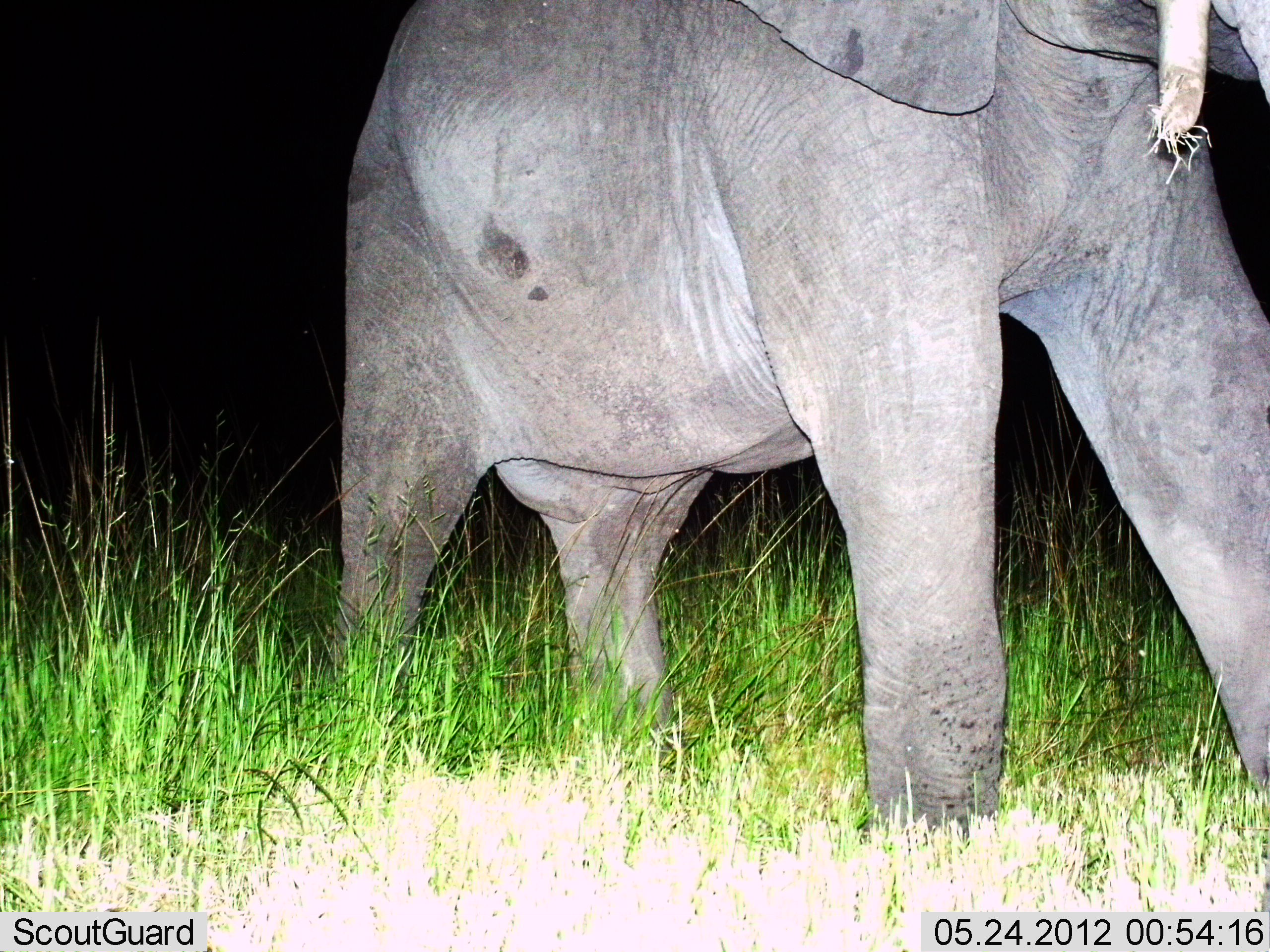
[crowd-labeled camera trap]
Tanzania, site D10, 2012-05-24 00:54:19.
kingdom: Animalia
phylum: Chordata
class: Mammalia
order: Proboscidea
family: Elephantidae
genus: Loxodonta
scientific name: Loxodonta africana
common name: african bush elephant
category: elephant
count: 1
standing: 60%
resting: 0%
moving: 50%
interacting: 0%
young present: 0%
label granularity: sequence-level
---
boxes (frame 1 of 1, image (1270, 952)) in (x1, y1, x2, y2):
animal: (326, 0, 1270, 841)